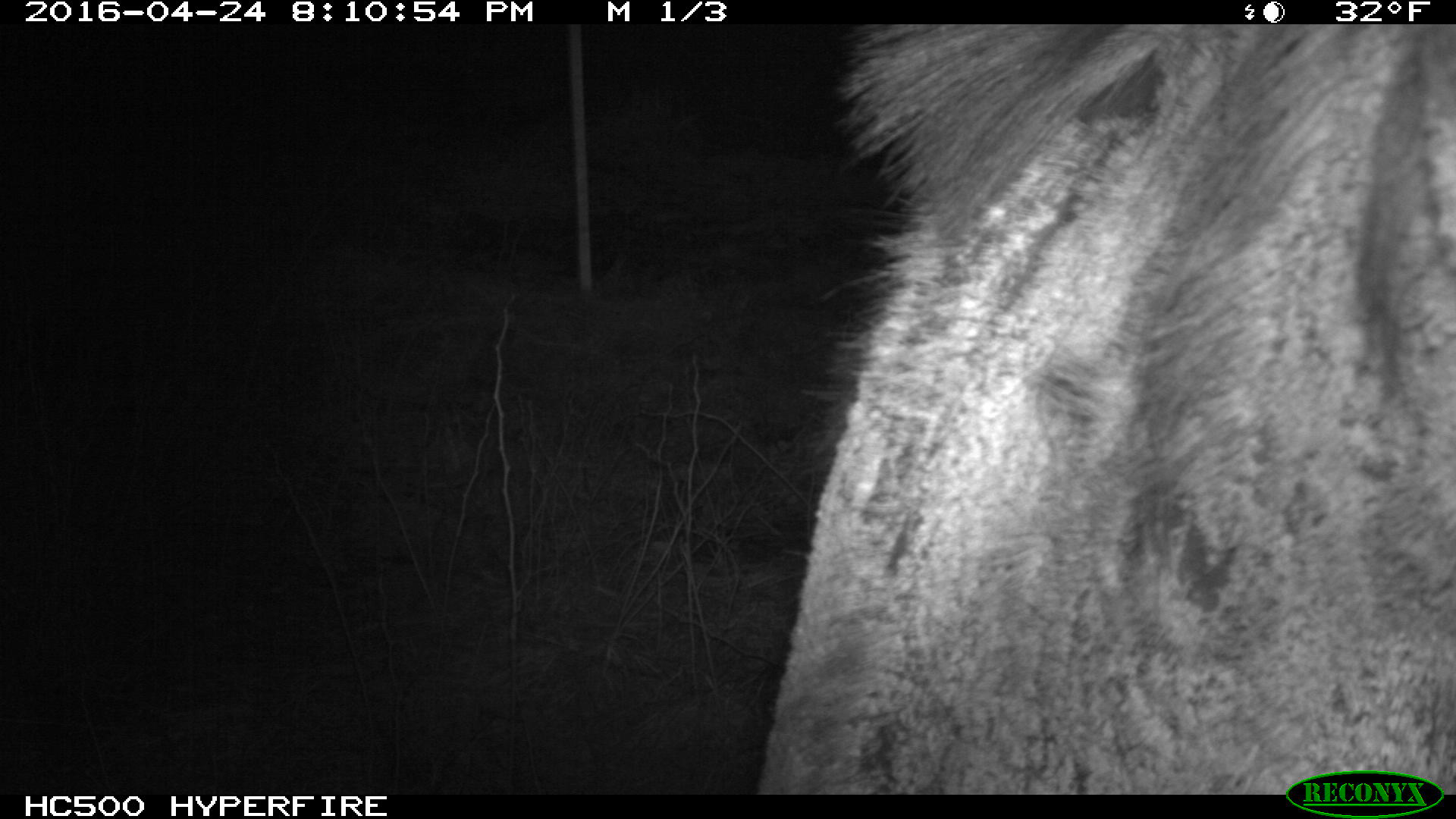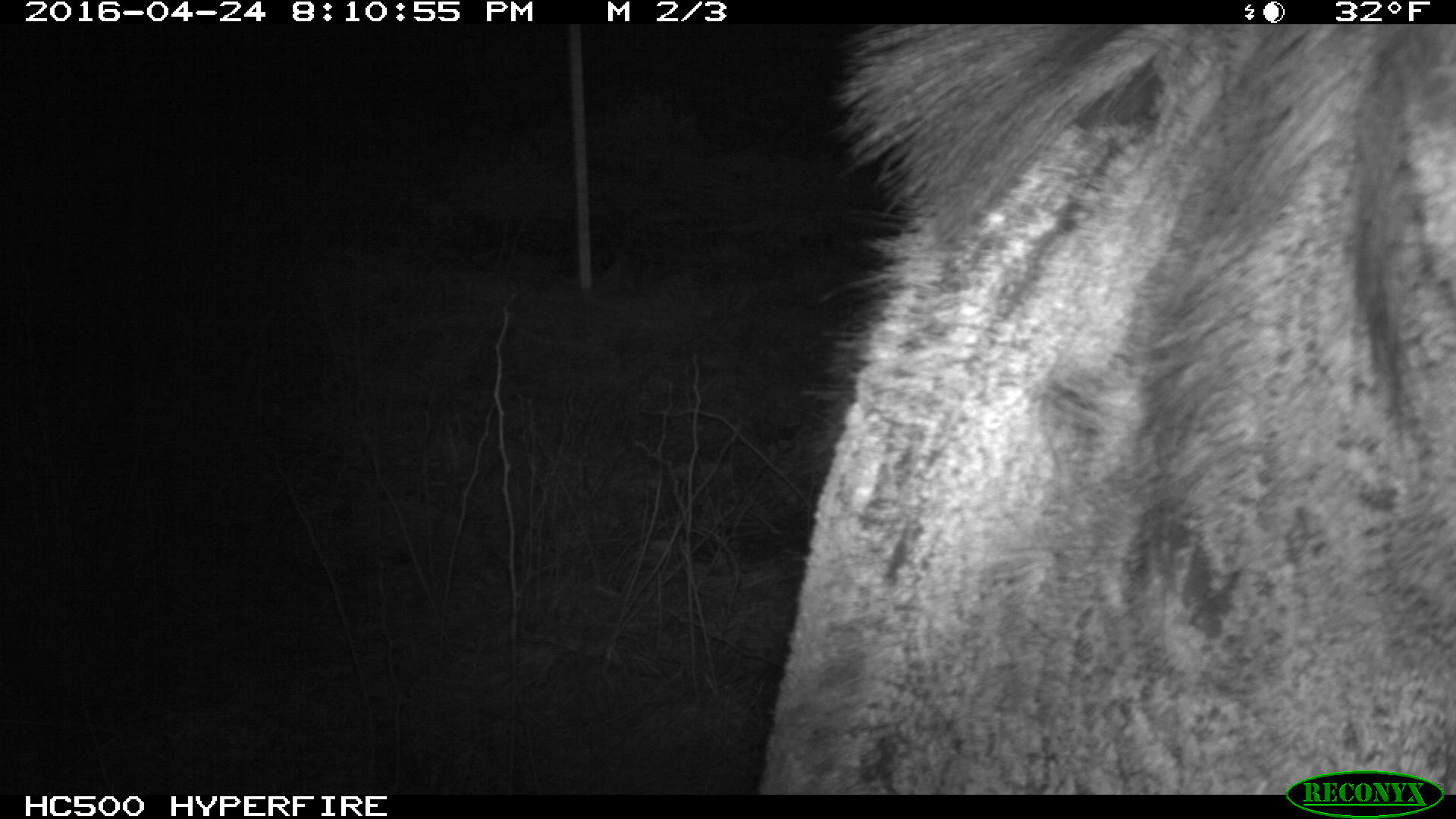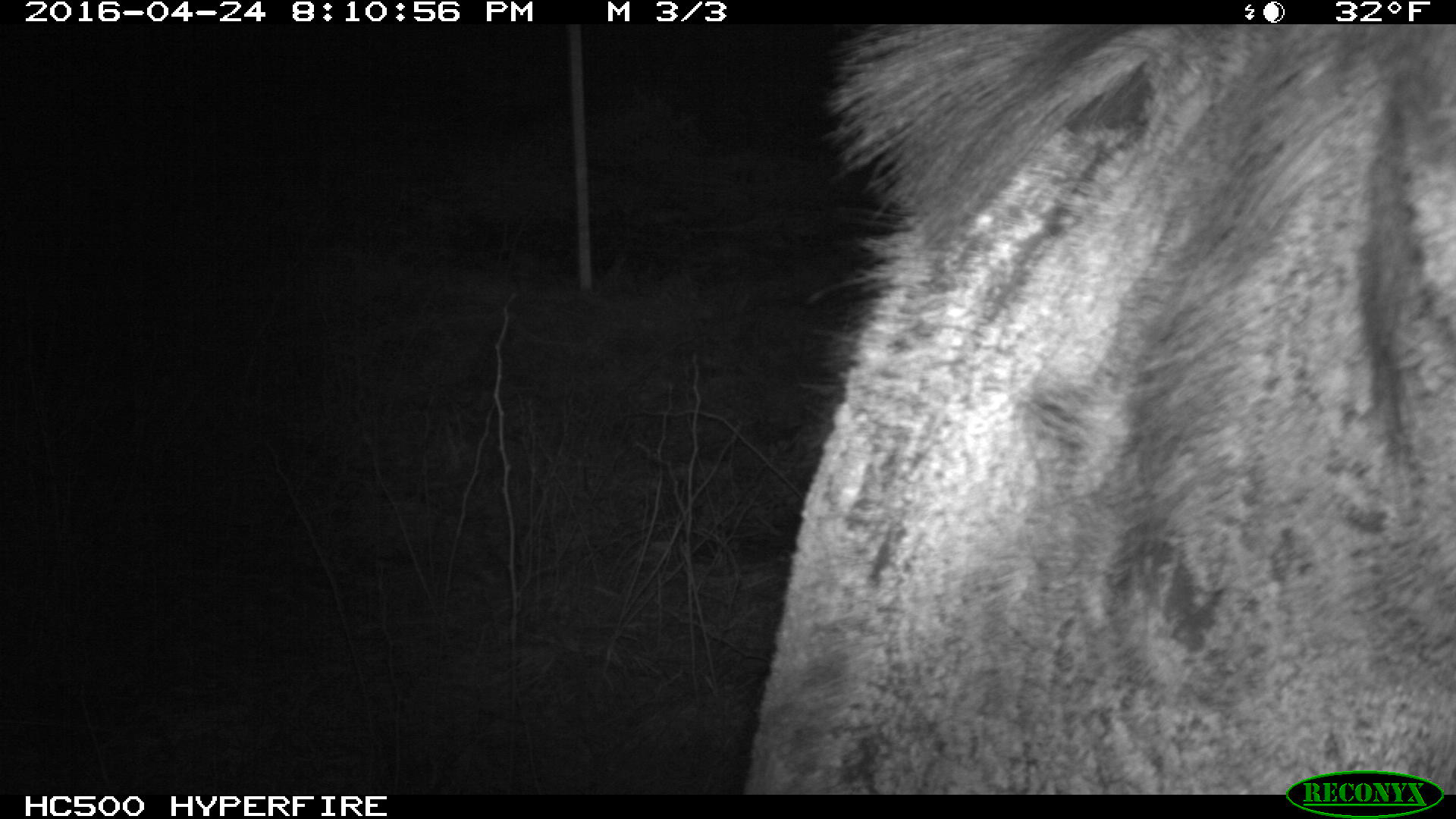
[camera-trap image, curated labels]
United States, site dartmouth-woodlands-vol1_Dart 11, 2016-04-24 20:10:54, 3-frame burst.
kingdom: Animalia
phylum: Chordata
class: Mammalia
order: Artiodactyla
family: Cervidae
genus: Alces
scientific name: Alces alces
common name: moose